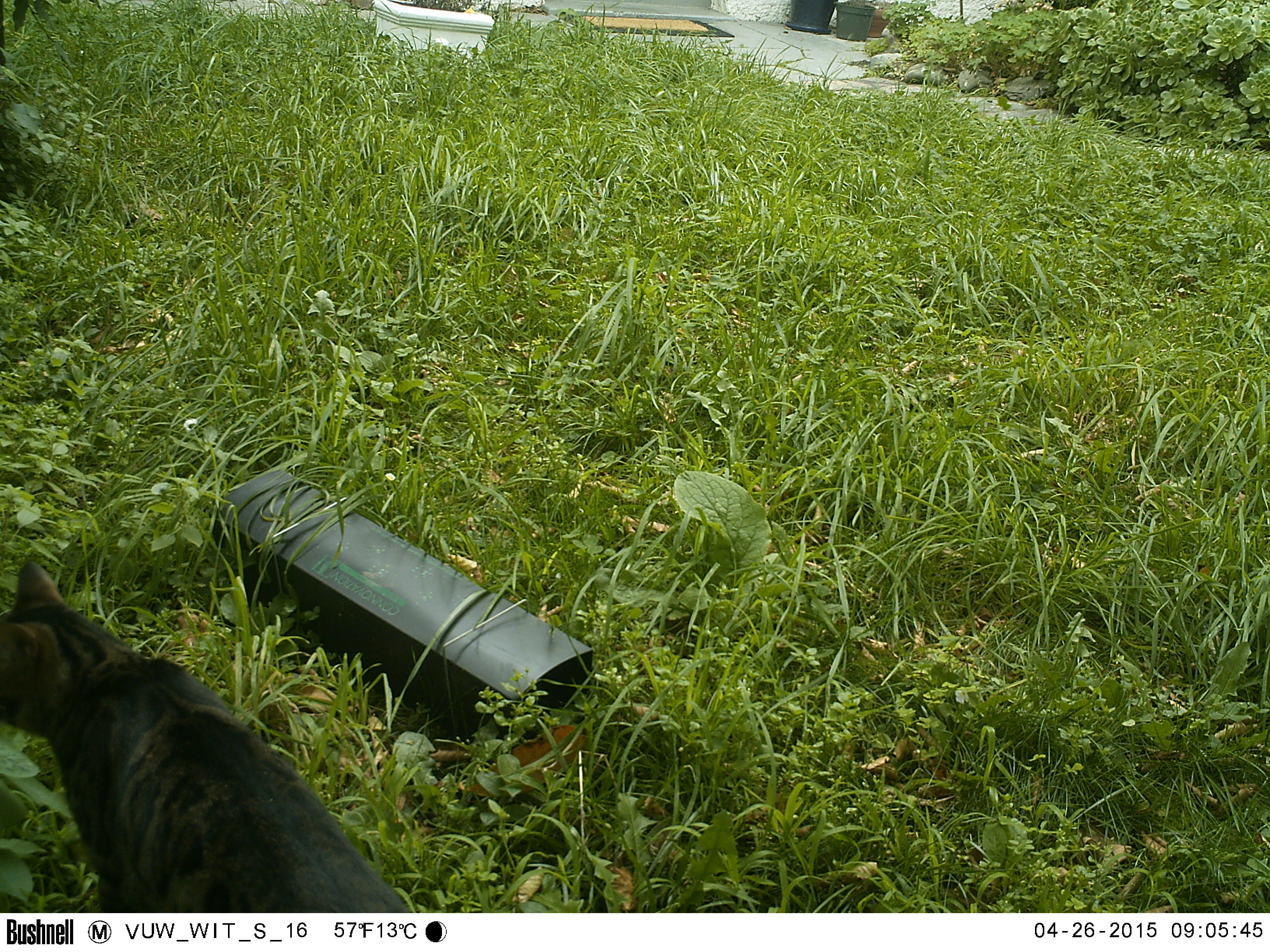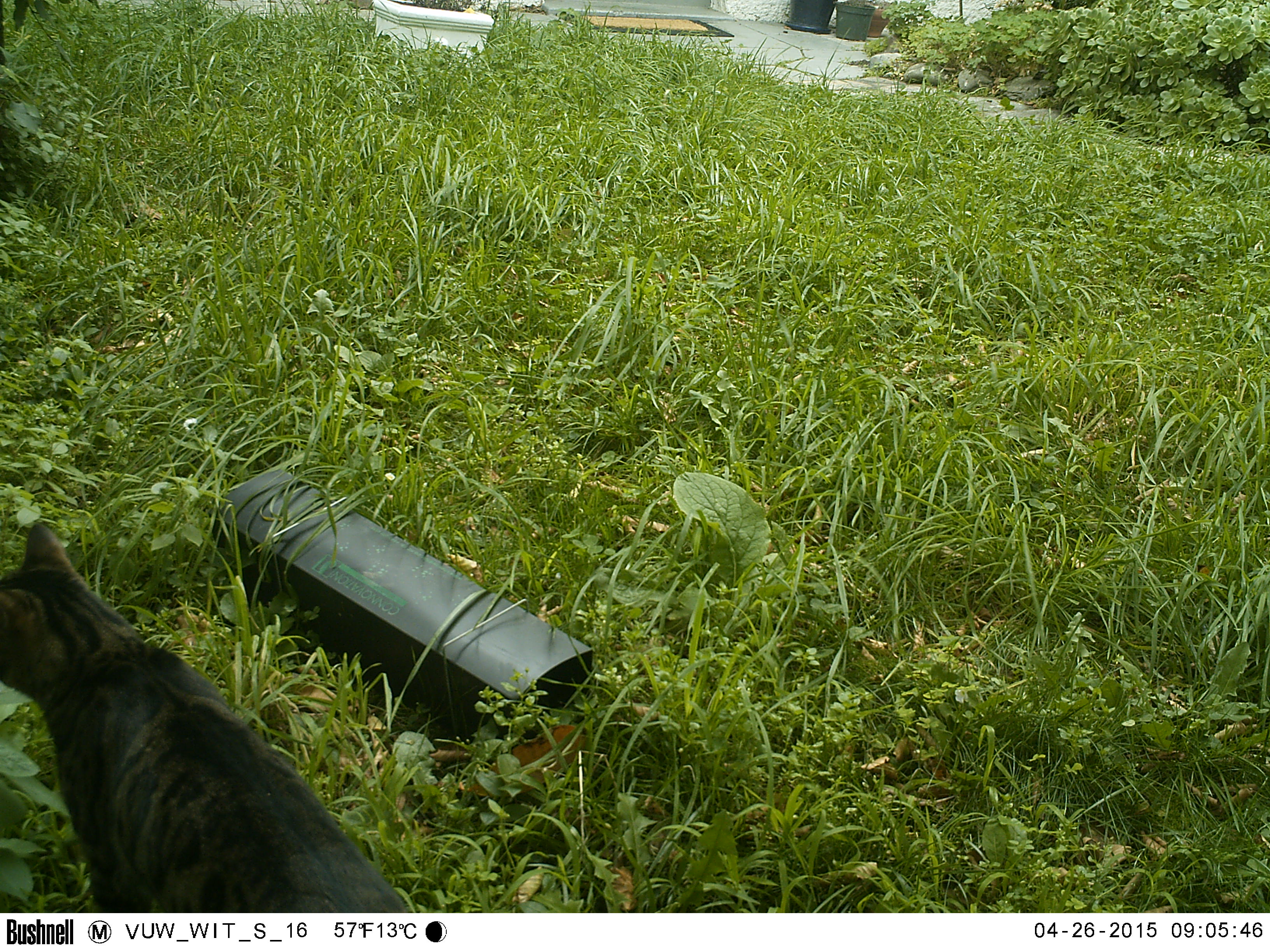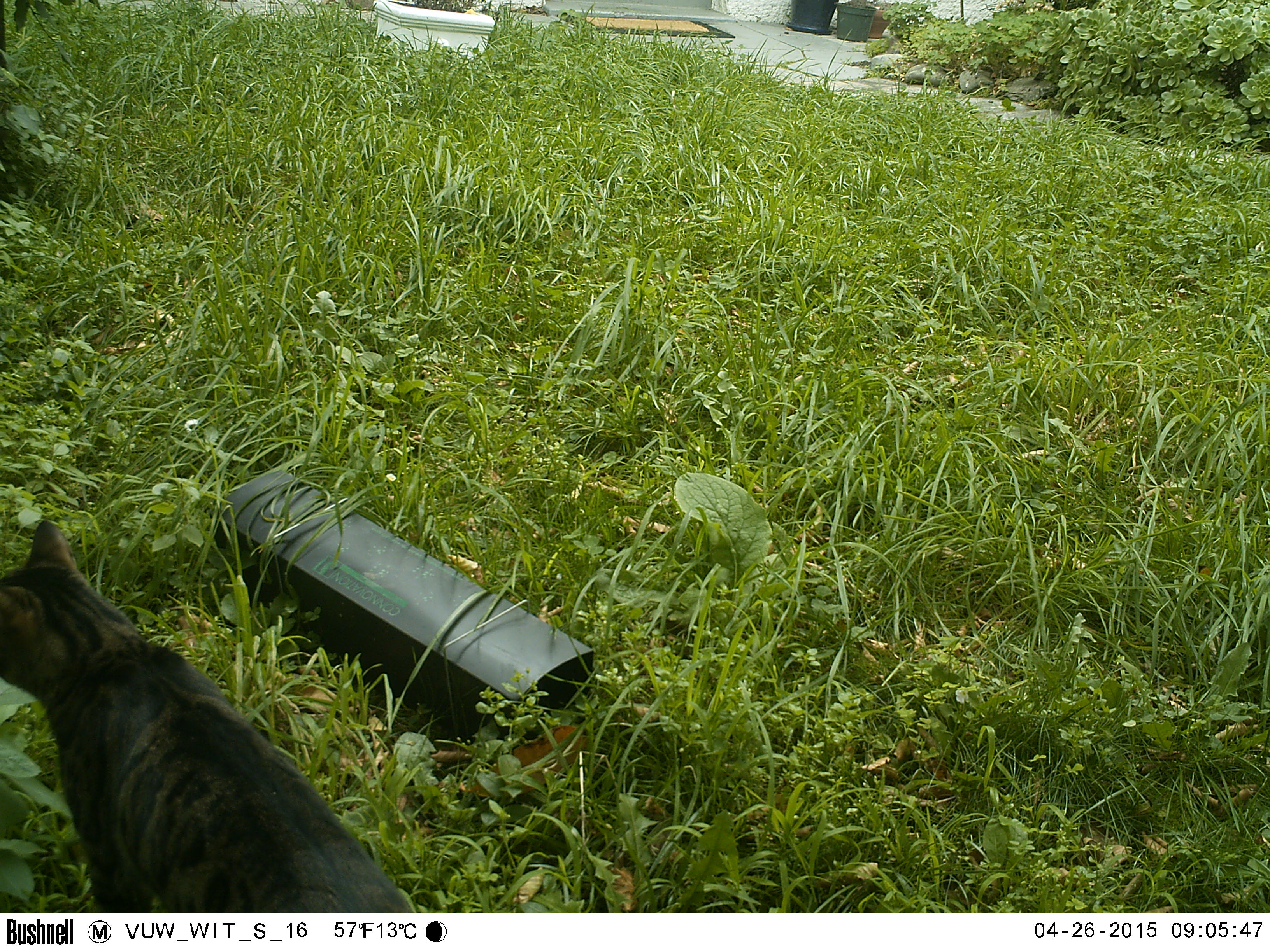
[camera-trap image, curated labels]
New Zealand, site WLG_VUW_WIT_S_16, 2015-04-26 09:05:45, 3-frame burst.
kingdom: Animalia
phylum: Chordata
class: Mammalia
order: Carnivora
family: Felidae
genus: Felis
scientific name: Felis catus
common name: domestic cat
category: cat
Cat (domestic cat) (Felis catus).